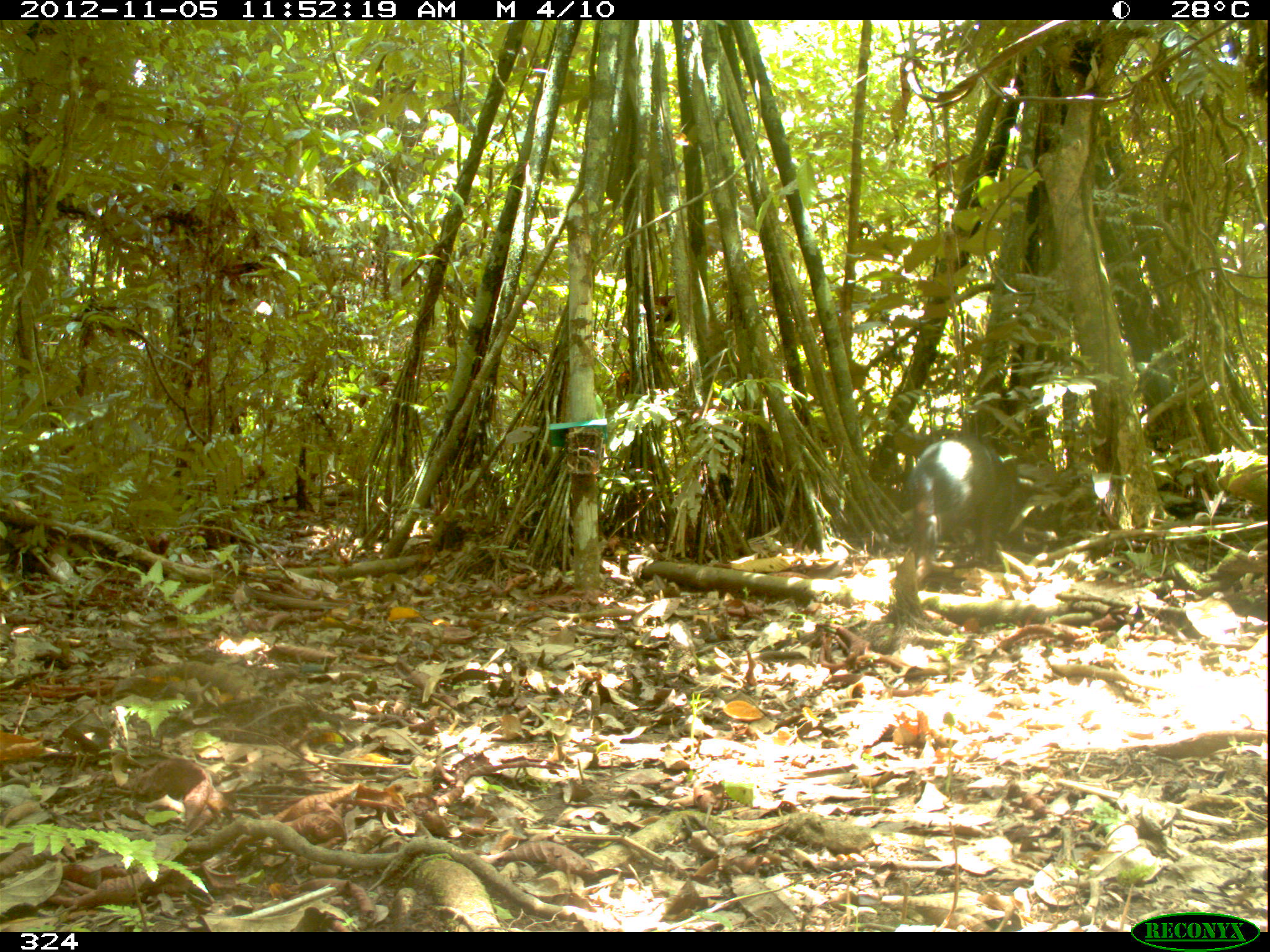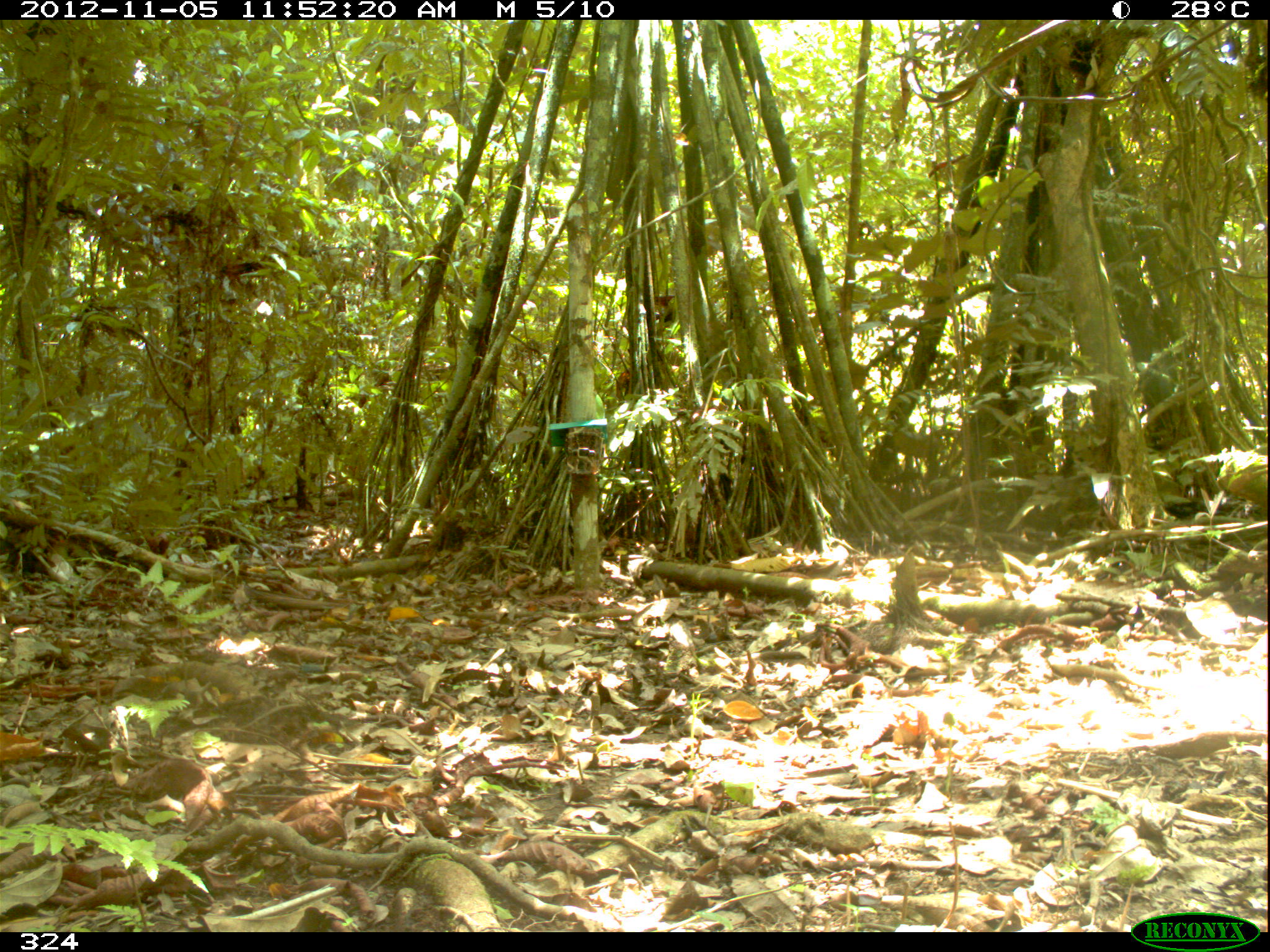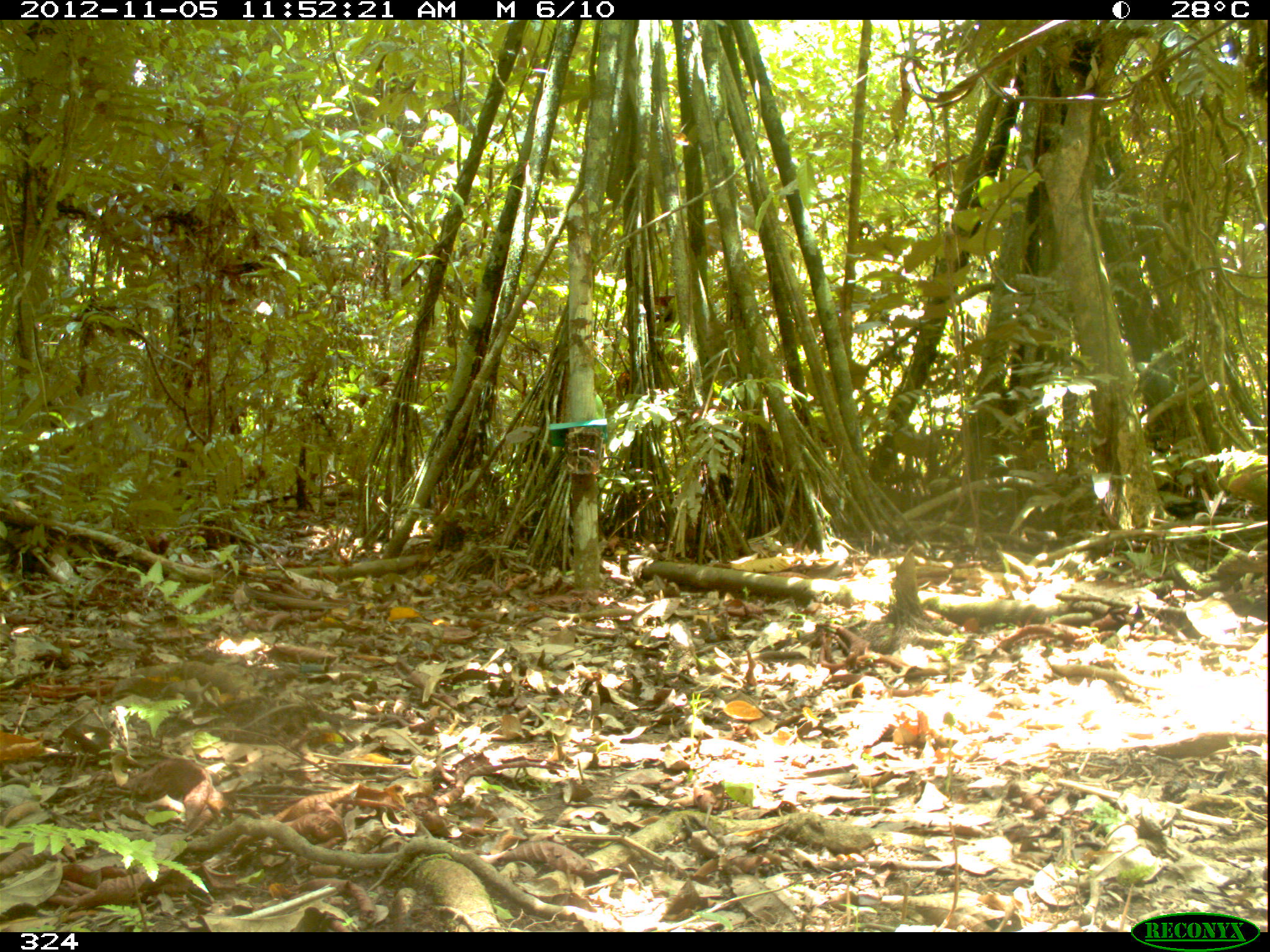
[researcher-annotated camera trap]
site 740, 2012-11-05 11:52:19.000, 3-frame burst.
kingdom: Animalia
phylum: Chordata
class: Mammalia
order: Artiodactyla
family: Tayassuidae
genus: Tayassu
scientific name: Tayassu pecari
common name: white-lipped peccary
Tayassu pecari (white-lipped peccary).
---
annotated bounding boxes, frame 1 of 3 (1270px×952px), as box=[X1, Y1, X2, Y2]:
tayassu pecari: box=[906, 436, 1024, 562]